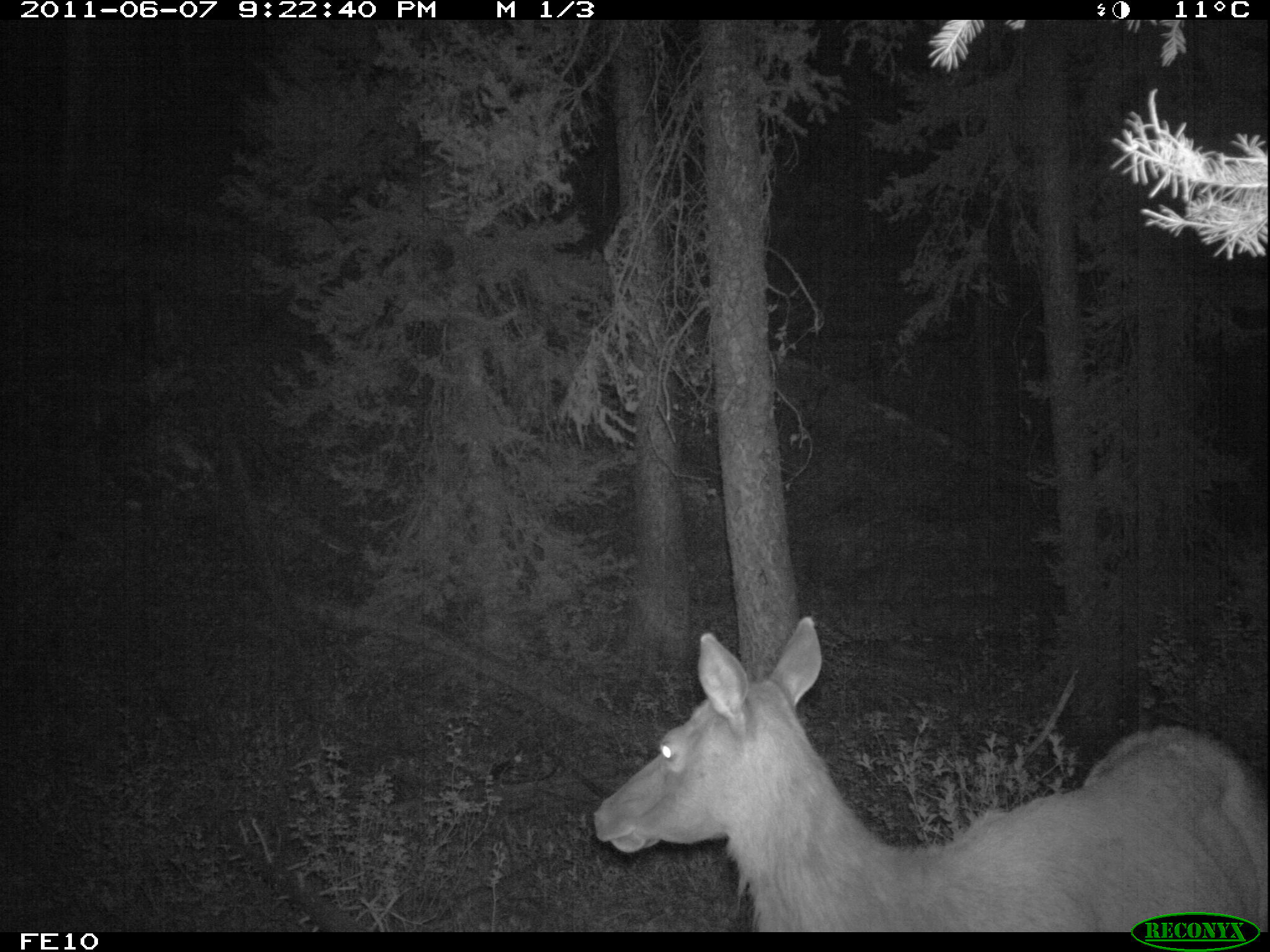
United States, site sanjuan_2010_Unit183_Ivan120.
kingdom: Animalia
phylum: Chordata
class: Mammalia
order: Artiodactyla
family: Cervidae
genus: Cervus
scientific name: Cervus elaphus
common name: red deer